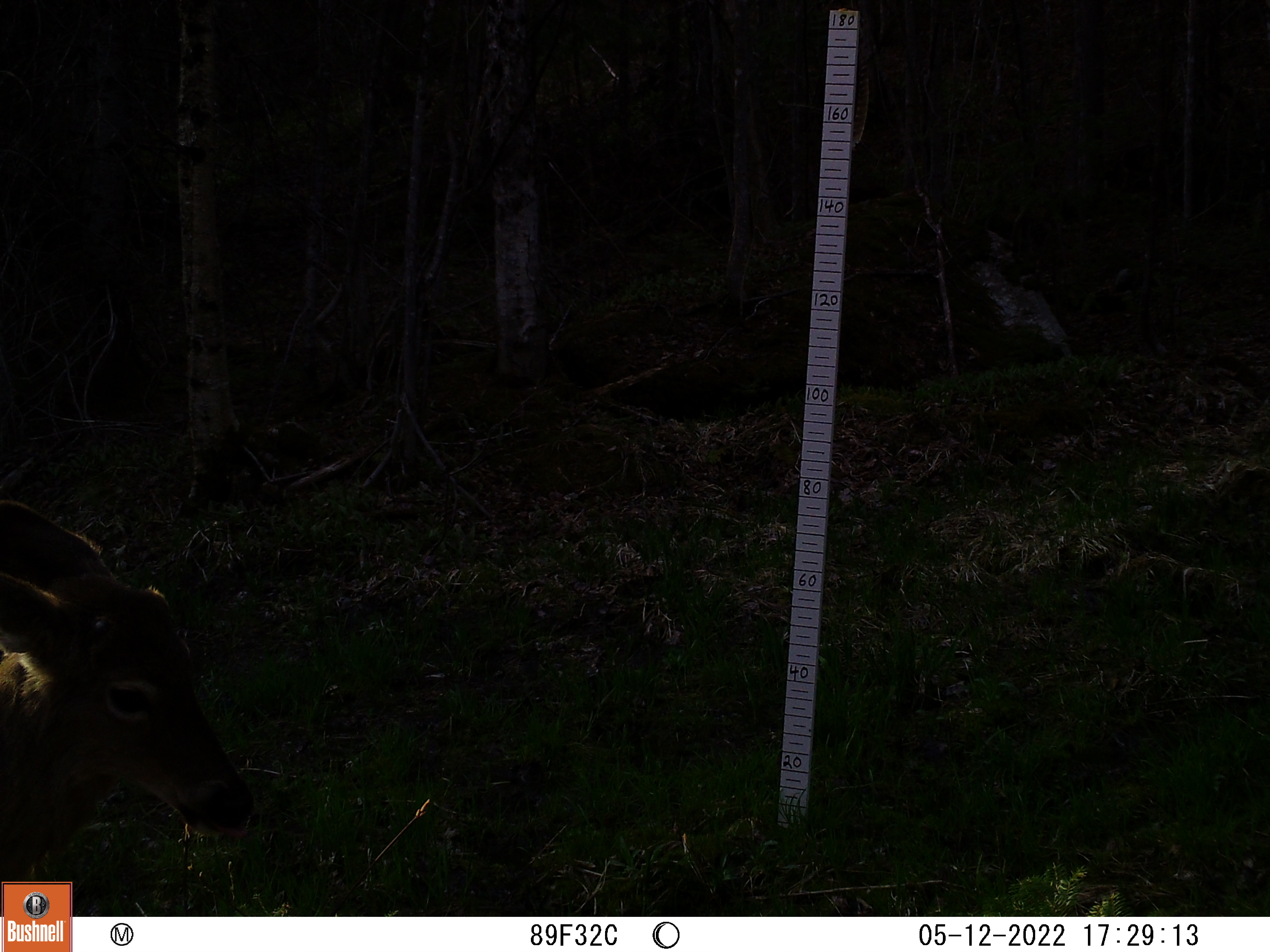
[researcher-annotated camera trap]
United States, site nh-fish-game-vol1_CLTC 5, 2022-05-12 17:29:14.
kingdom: Animalia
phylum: Chordata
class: Mammalia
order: Artiodactyla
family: Cervidae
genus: Odocoileus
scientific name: Odocoileus virginianus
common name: white-tailed deer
White-tailed deer (Odocoileus virginianus).